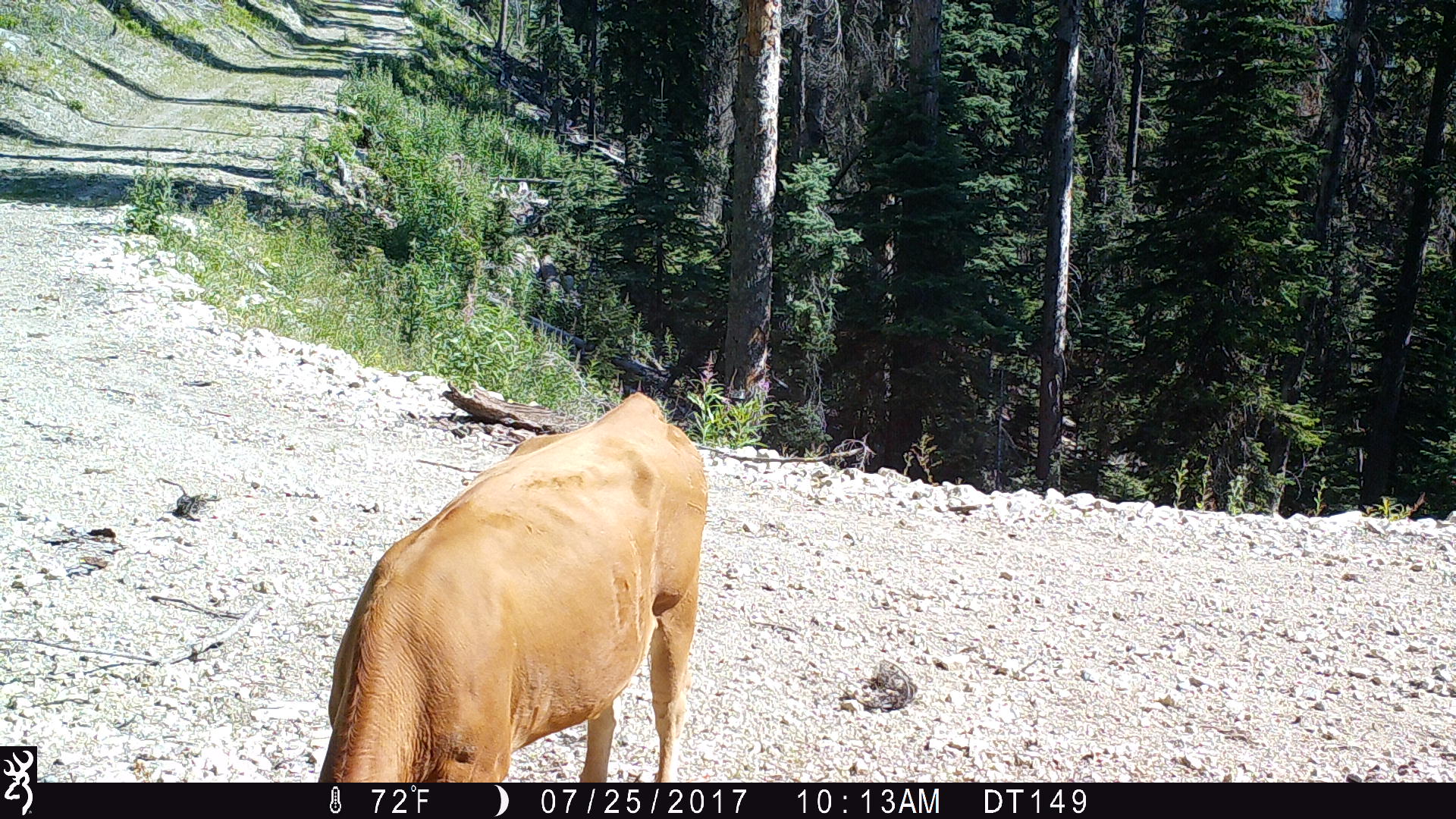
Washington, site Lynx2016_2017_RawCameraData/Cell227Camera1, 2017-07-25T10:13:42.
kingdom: Animalia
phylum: Chordata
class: Mammalia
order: Artiodactyla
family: Bovidae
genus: Bos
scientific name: Bos taurus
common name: domestic cattle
Domestic cattle (Bos taurus). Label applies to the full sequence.